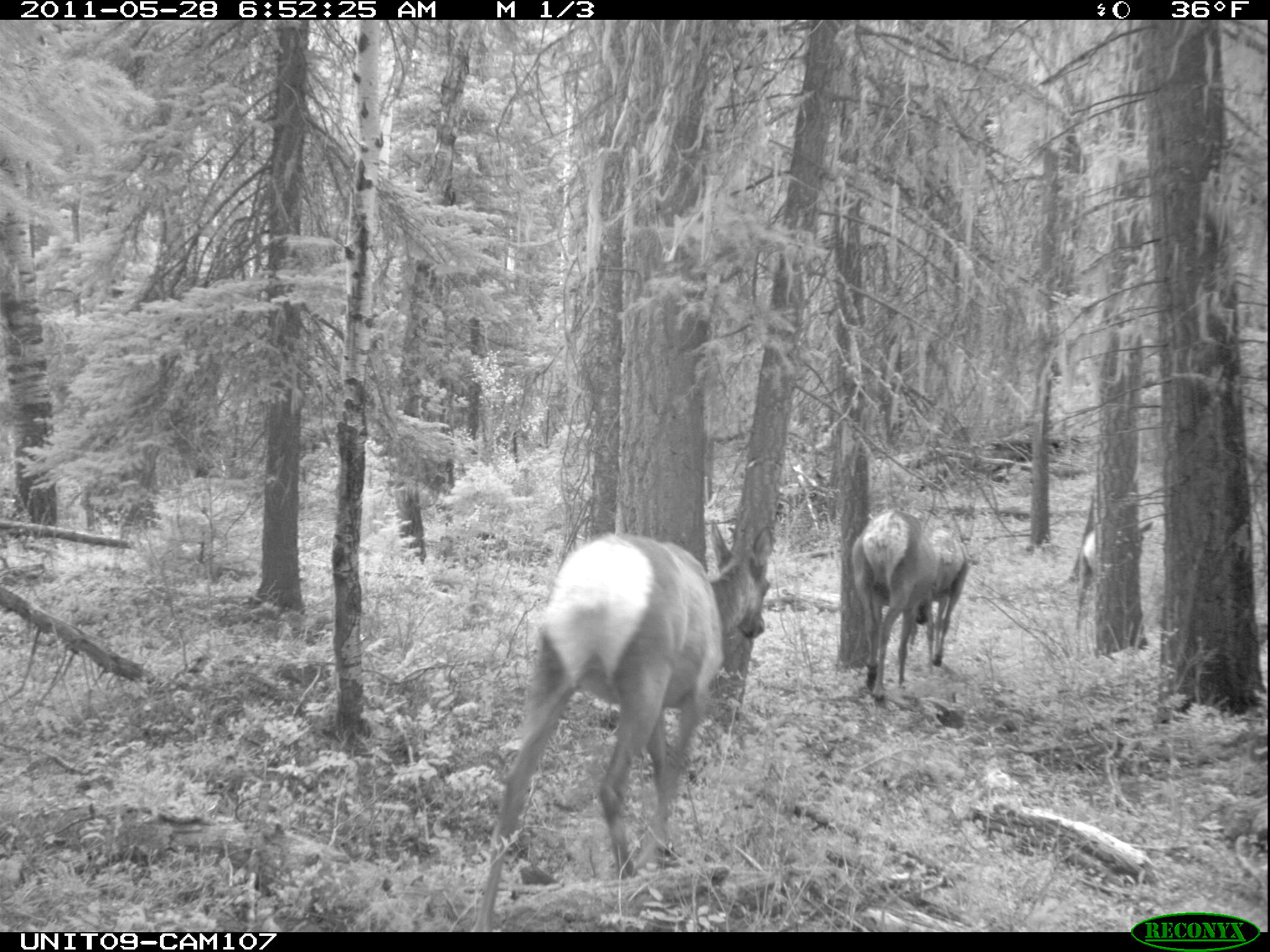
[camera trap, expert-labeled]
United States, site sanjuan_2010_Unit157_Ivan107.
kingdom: Animalia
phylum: Chordata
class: Mammalia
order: Artiodactyla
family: Cervidae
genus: Cervus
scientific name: Cervus elaphus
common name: red deer